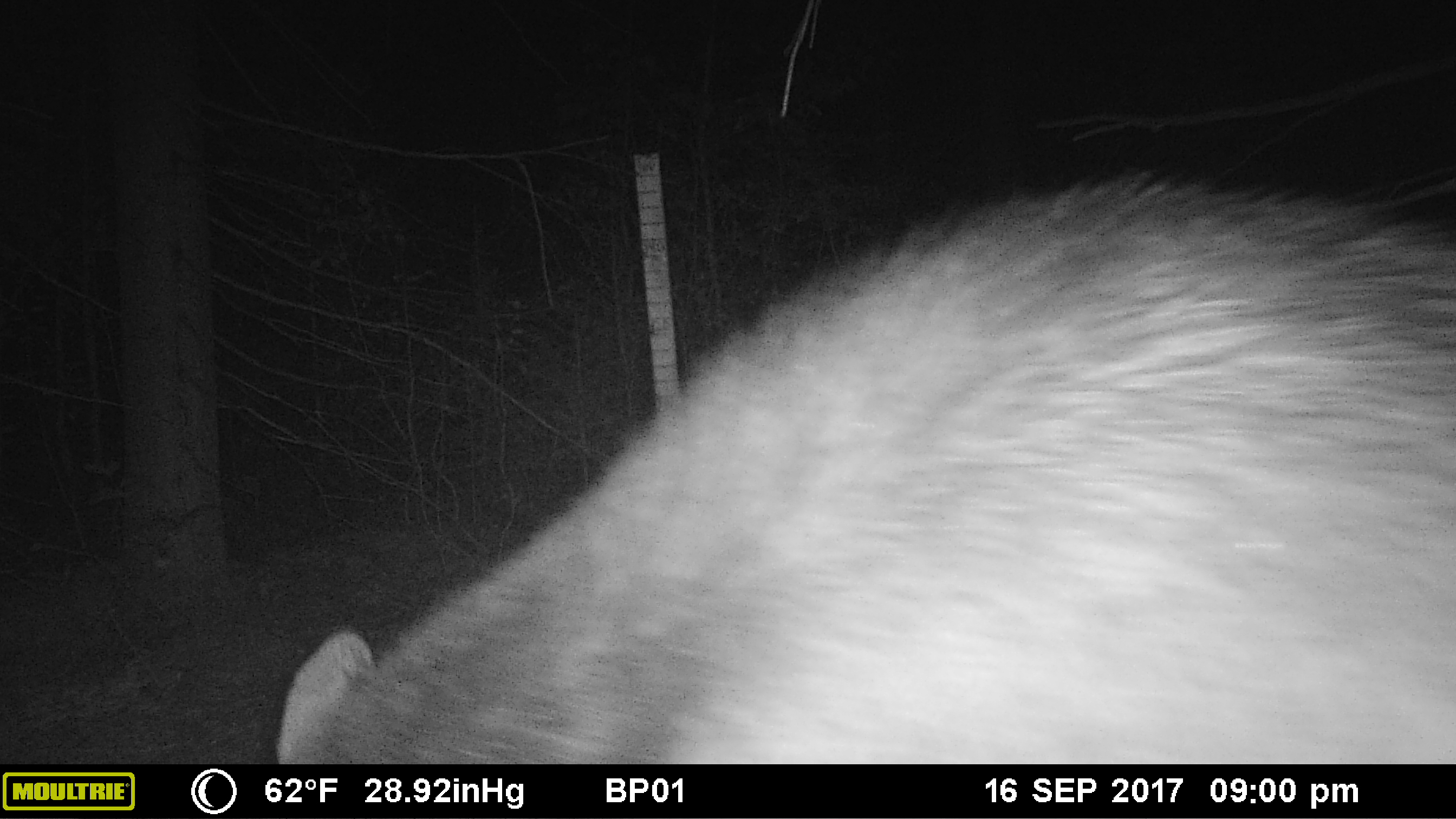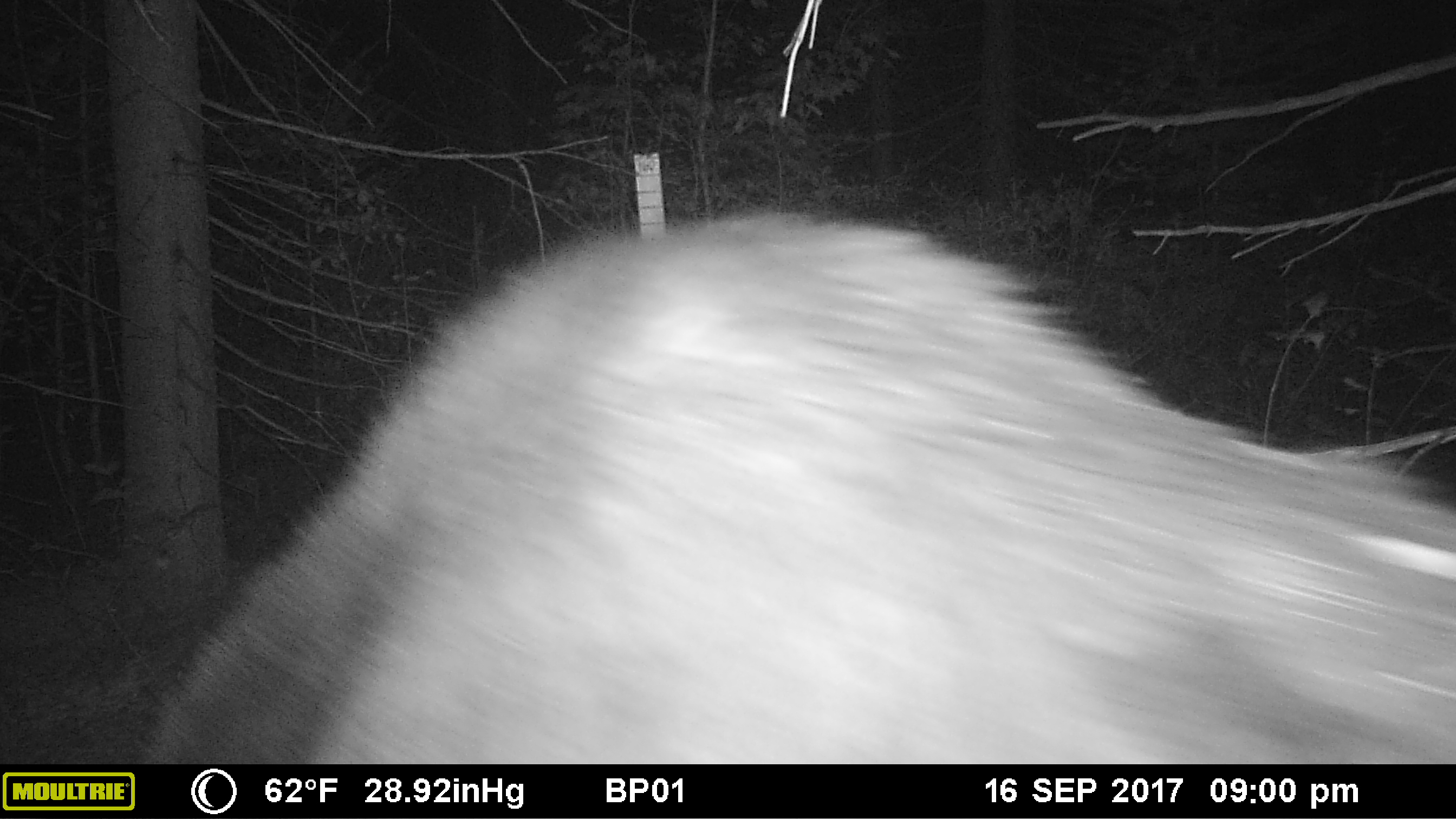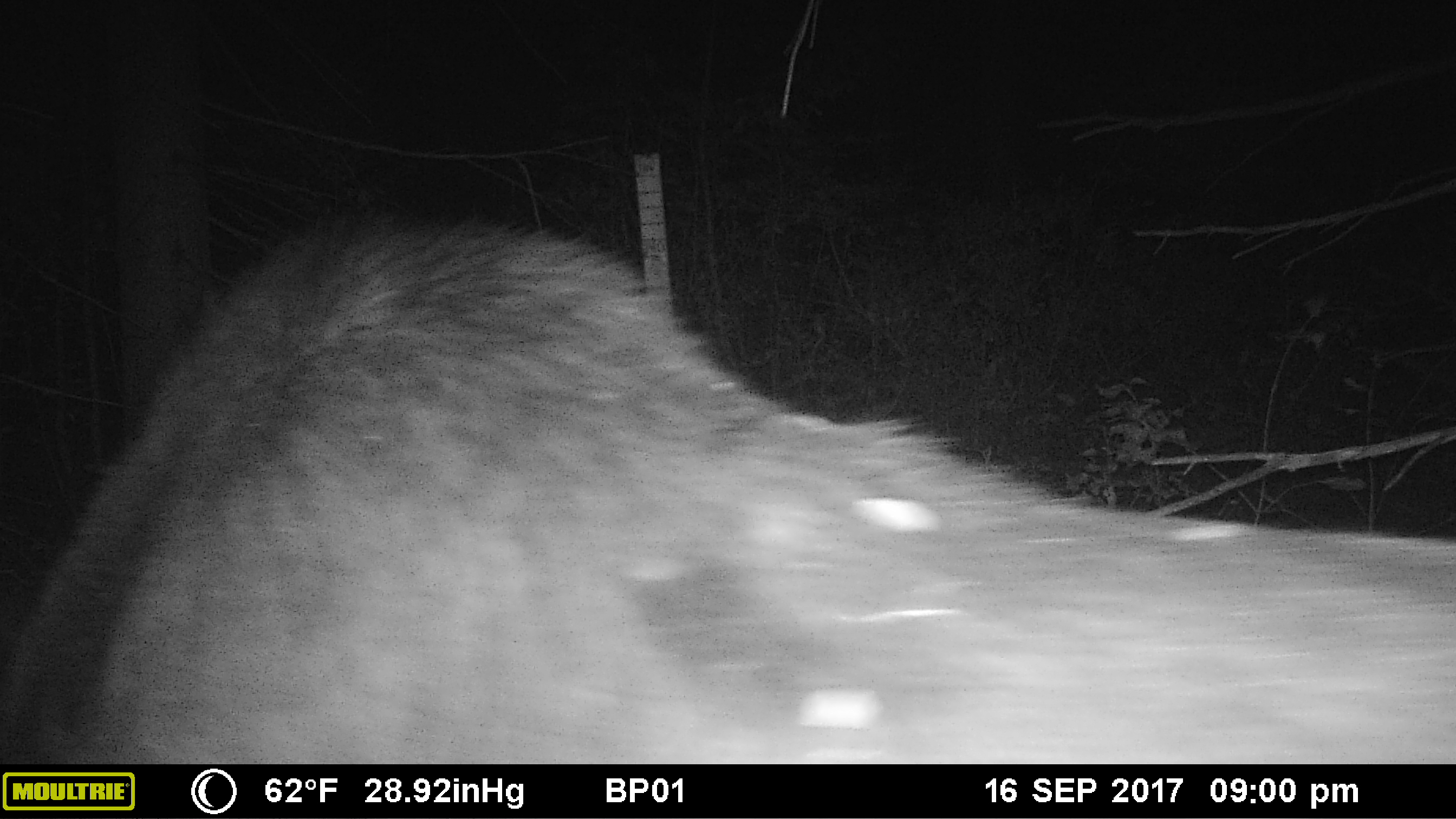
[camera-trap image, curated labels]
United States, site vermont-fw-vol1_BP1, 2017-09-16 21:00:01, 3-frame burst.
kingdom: Animalia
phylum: Chordata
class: Mammalia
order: Artiodactyla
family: Cervidae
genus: Alces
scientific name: Alces alces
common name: moose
Moose (Alces alces).